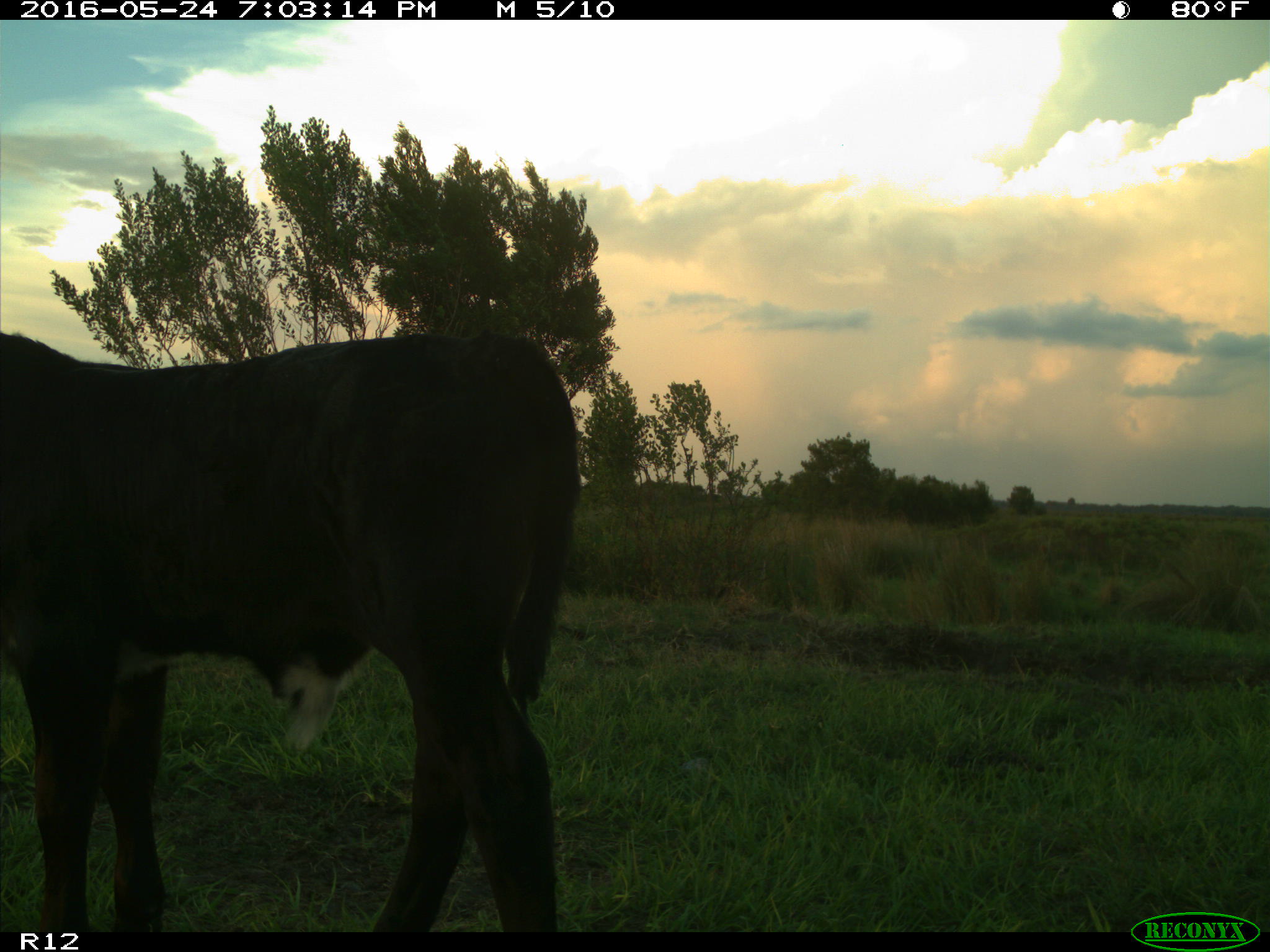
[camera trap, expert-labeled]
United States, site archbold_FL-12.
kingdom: Animalia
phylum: Chordata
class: Mammalia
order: Artiodactyla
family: Bovidae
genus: Bos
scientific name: Bos taurus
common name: domestic cow